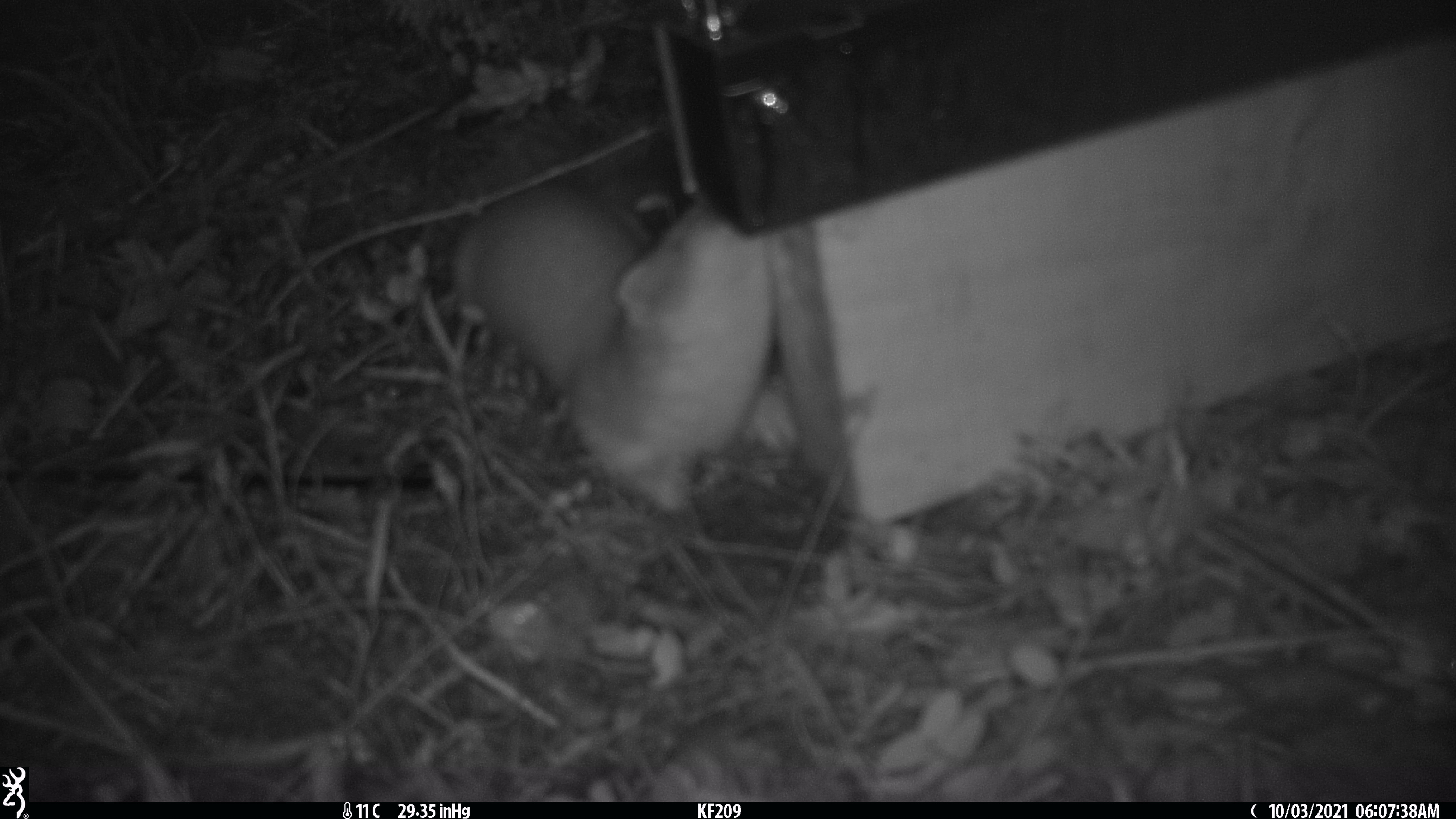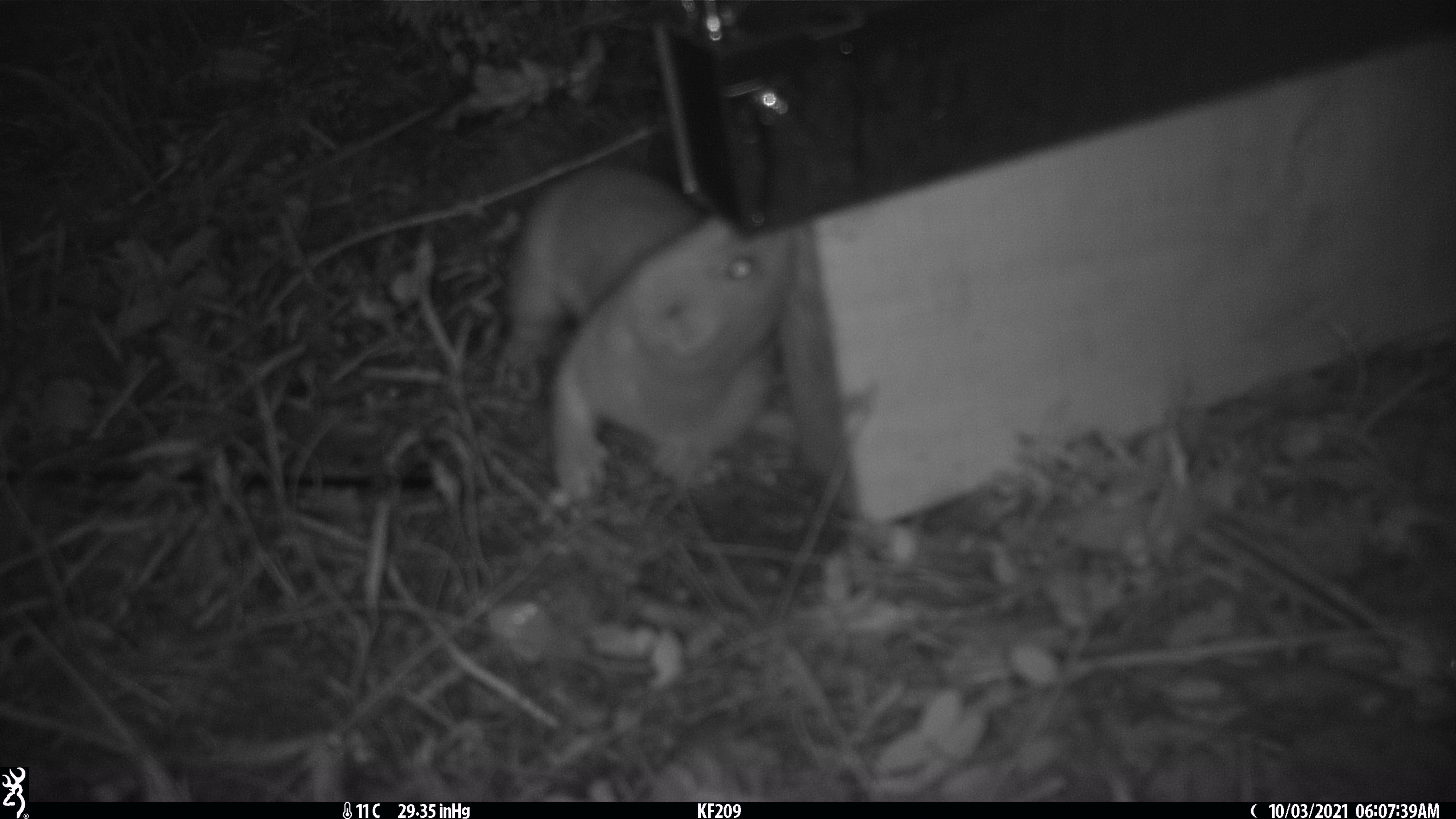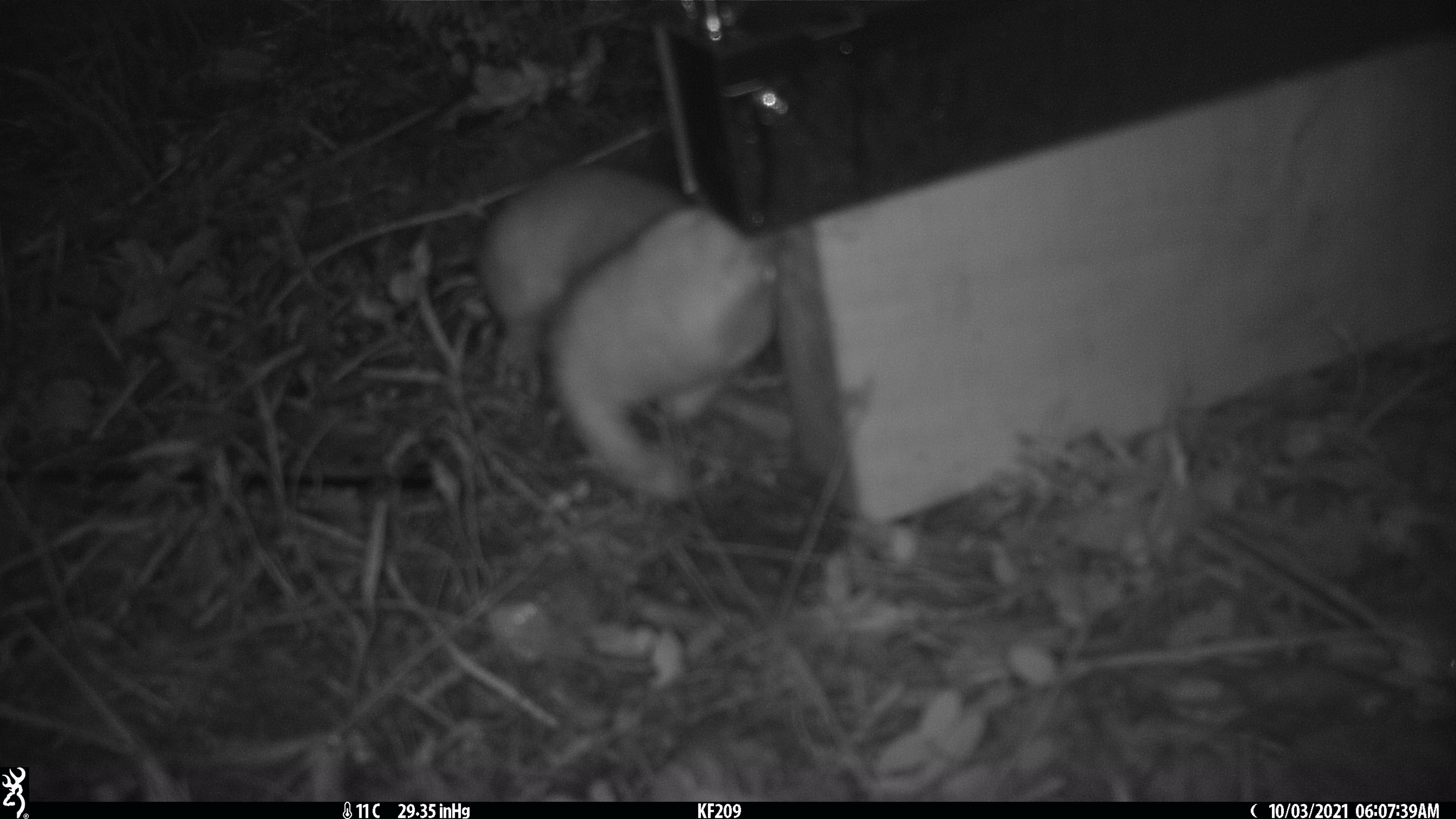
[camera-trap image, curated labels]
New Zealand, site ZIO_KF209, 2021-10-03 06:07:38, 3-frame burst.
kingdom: Animalia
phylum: Chordata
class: Mammalia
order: Carnivora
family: Mustelidae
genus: Mustela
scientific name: Mustela erminea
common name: stoat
Stoat (Mustela erminea).